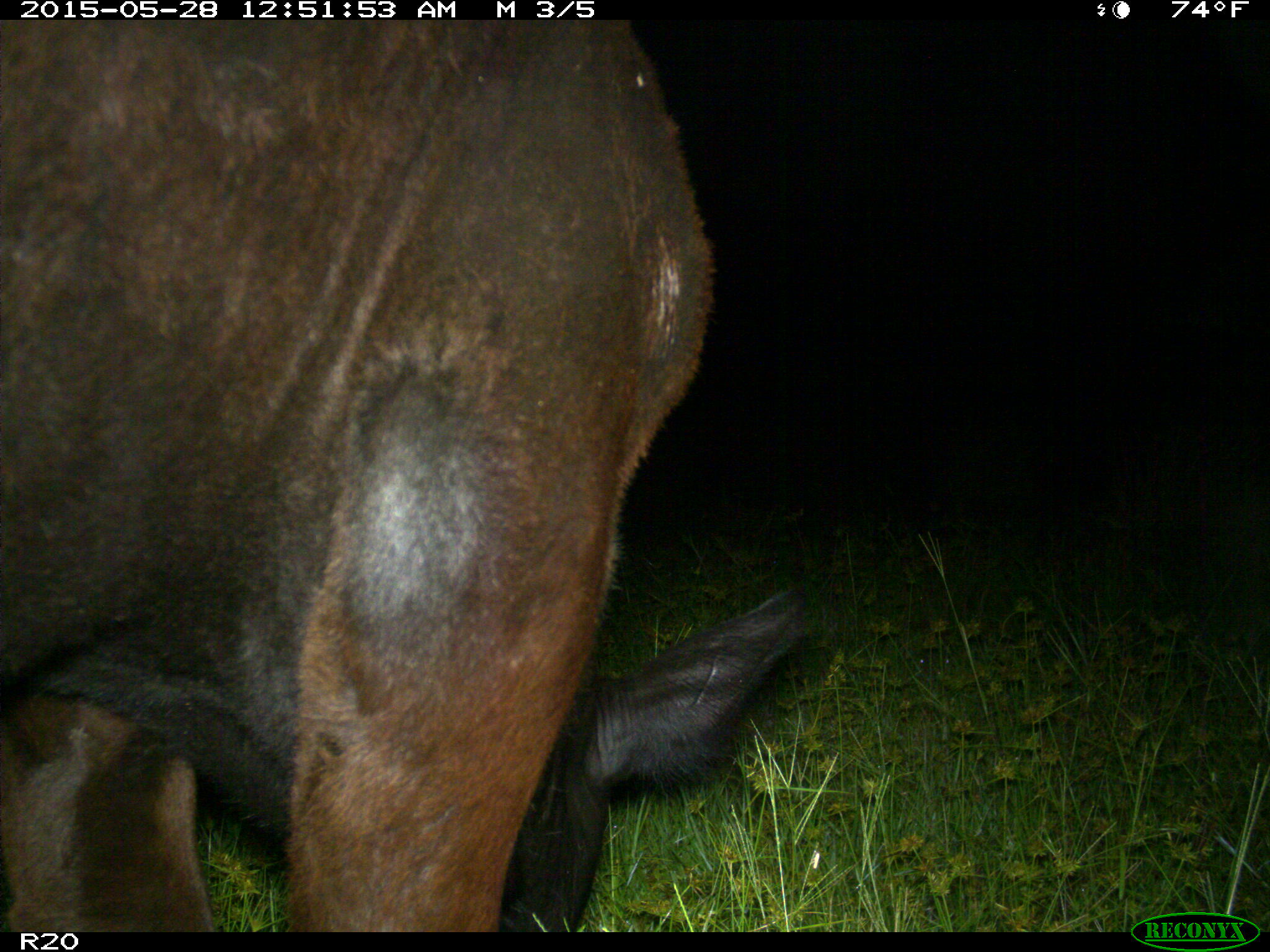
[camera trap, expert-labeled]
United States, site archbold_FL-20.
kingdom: Animalia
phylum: Chordata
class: Mammalia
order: Artiodactyla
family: Bovidae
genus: Bos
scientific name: Bos taurus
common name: domestic cow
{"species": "Bos taurus (domestic cow)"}